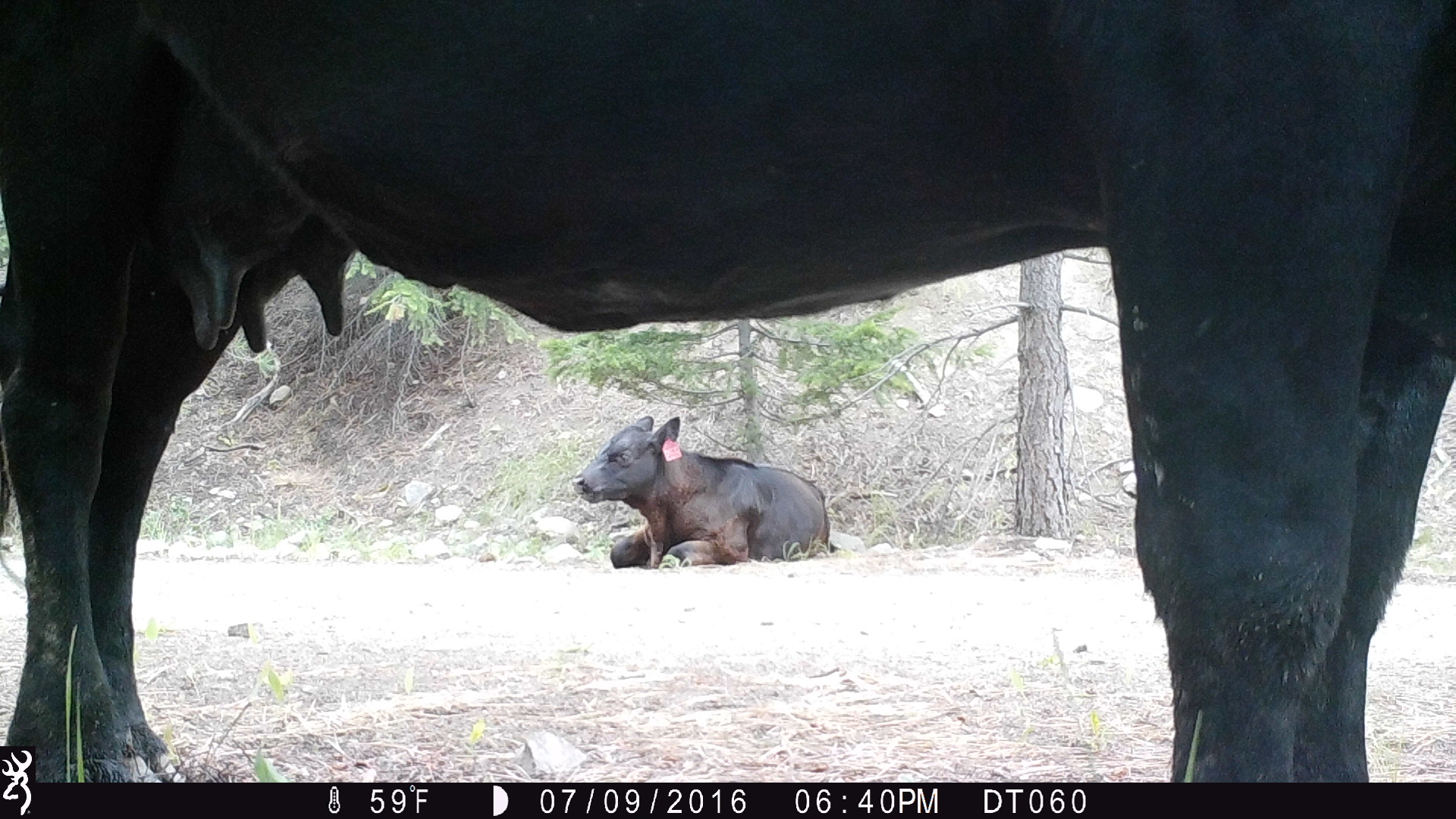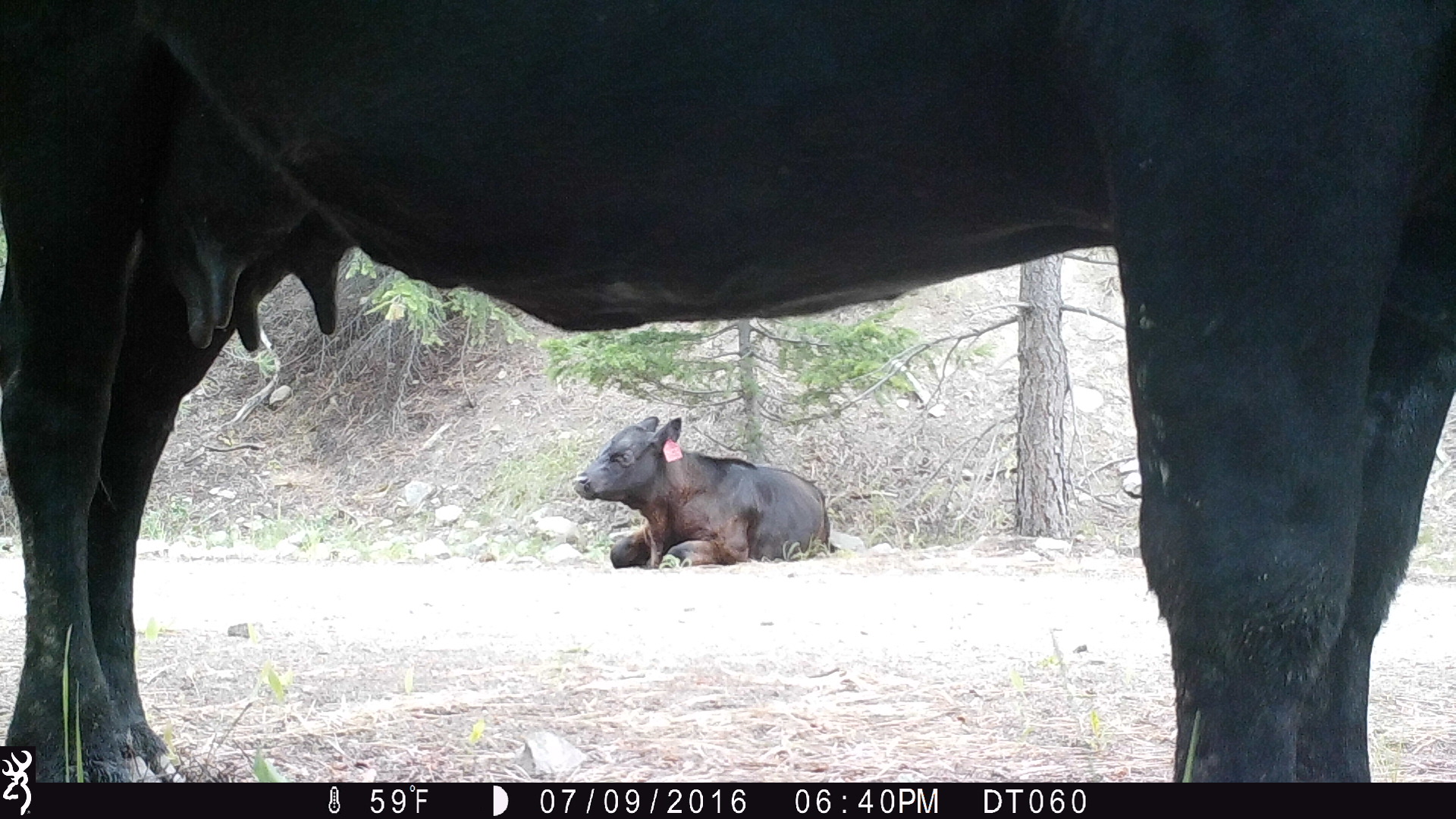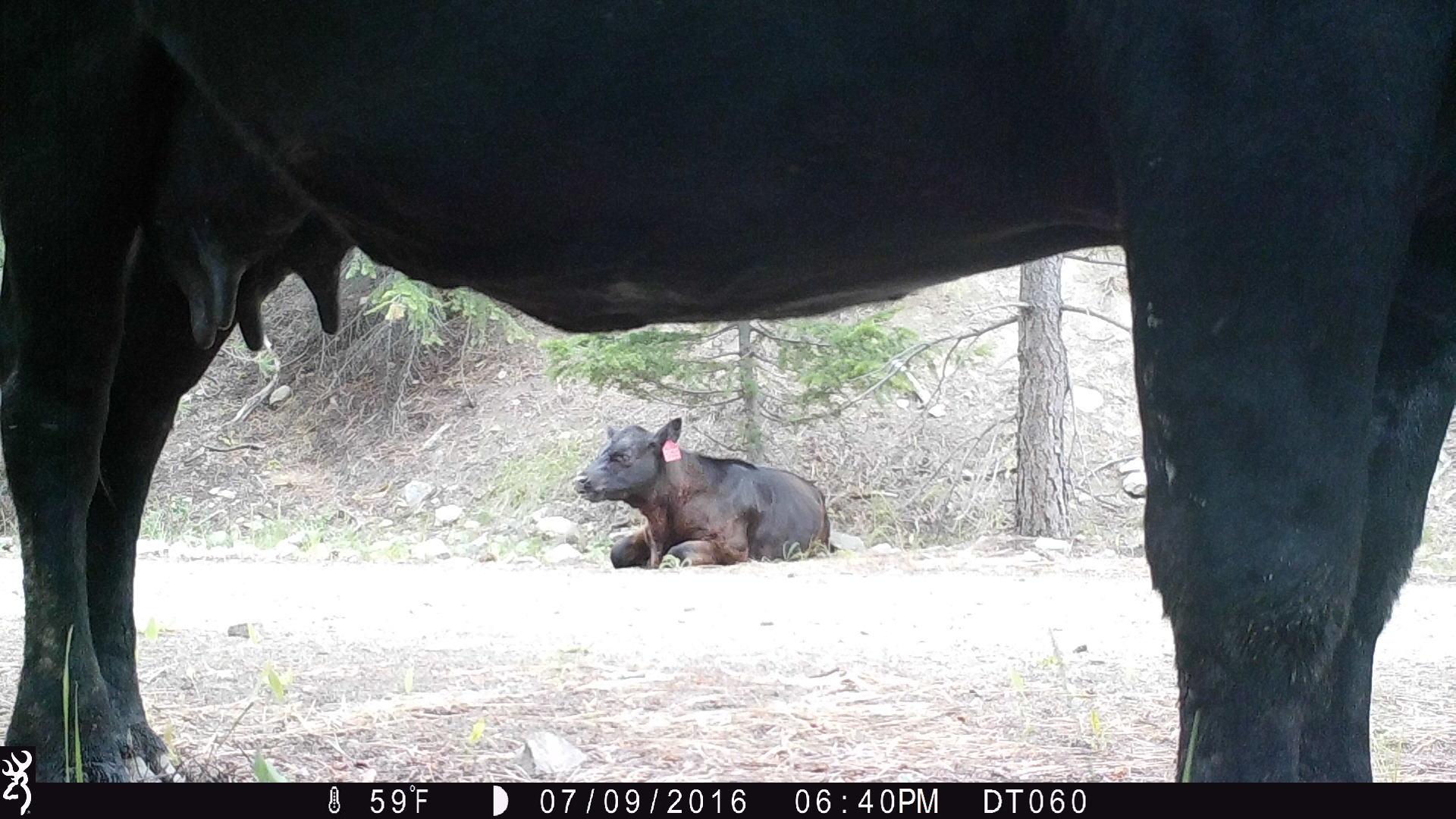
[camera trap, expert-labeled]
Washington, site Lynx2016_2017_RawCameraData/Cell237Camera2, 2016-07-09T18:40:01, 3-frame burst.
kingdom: Animalia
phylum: Chordata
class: Mammalia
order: Artiodactyla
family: Bovidae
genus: Bos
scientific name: Bos taurus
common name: domestic cattle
Domestic cattle (Bos taurus). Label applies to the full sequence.